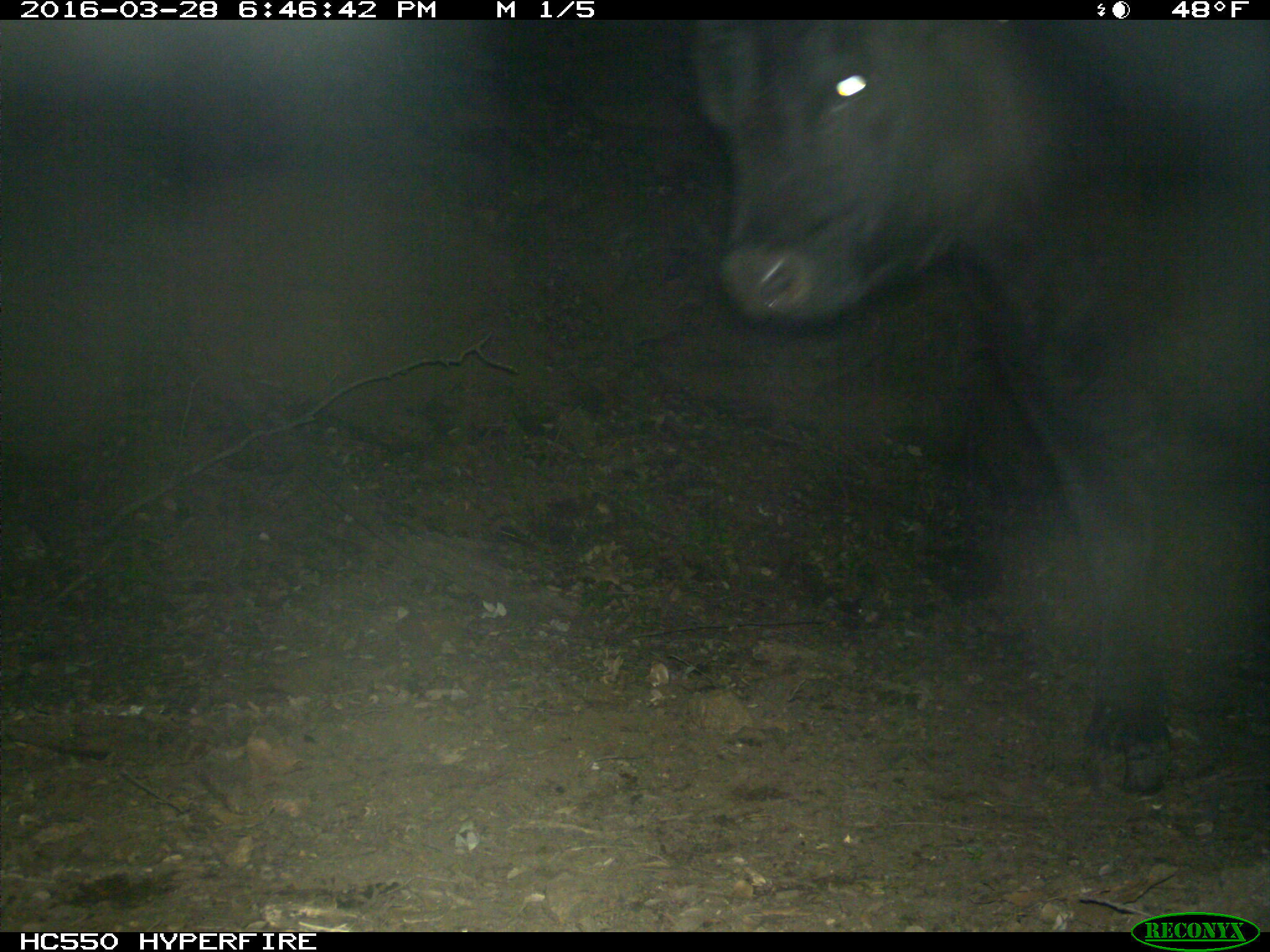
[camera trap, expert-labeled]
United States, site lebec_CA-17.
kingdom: Animalia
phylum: Chordata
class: Mammalia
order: Artiodactyla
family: Bovidae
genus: Bos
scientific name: Bos taurus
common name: domestic cow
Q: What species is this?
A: Bos taurus (domestic cow).